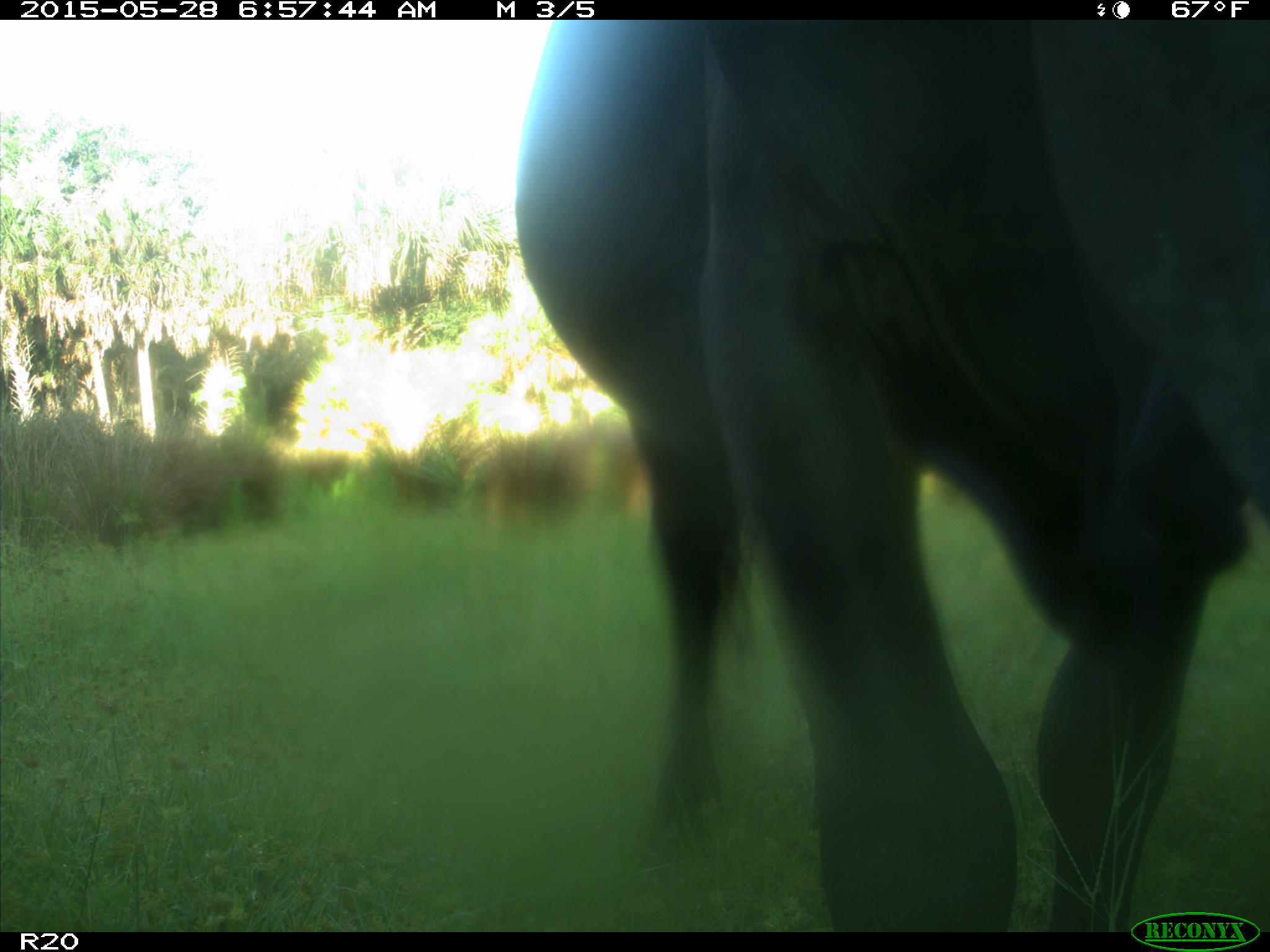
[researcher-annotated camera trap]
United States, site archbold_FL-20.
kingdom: Animalia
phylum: Chordata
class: Mammalia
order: Artiodactyla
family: Bovidae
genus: Bos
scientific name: Bos taurus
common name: domestic cow